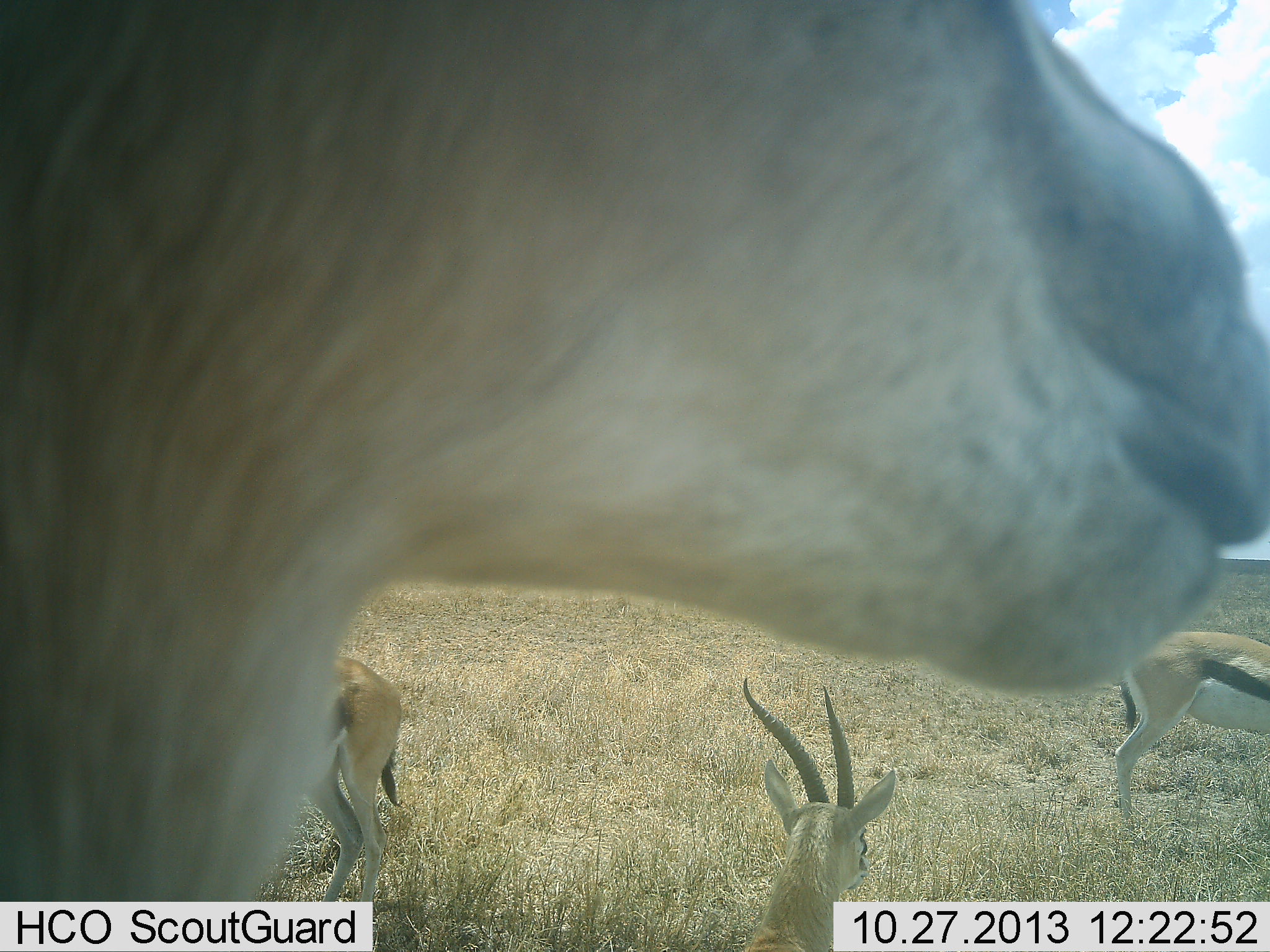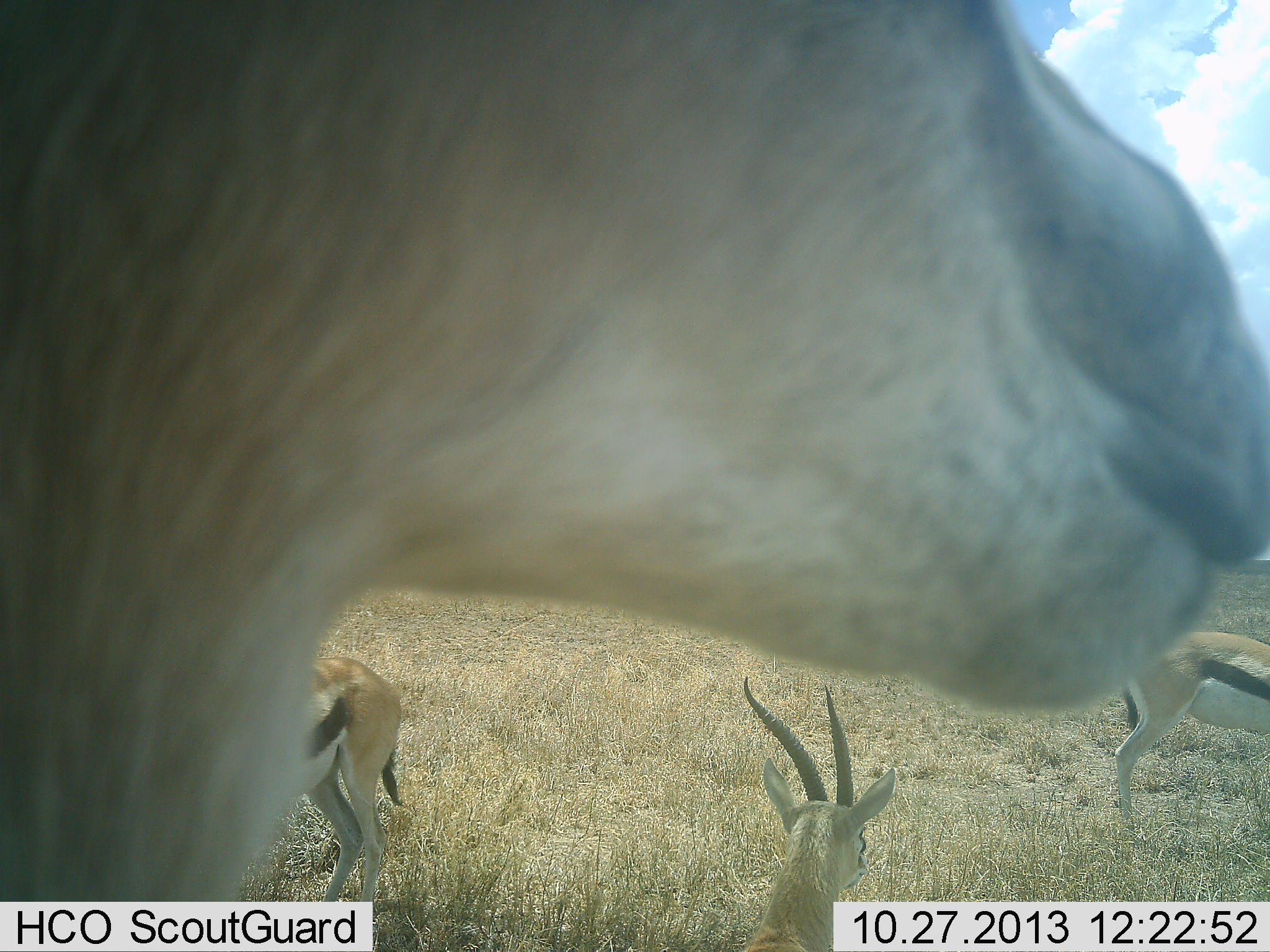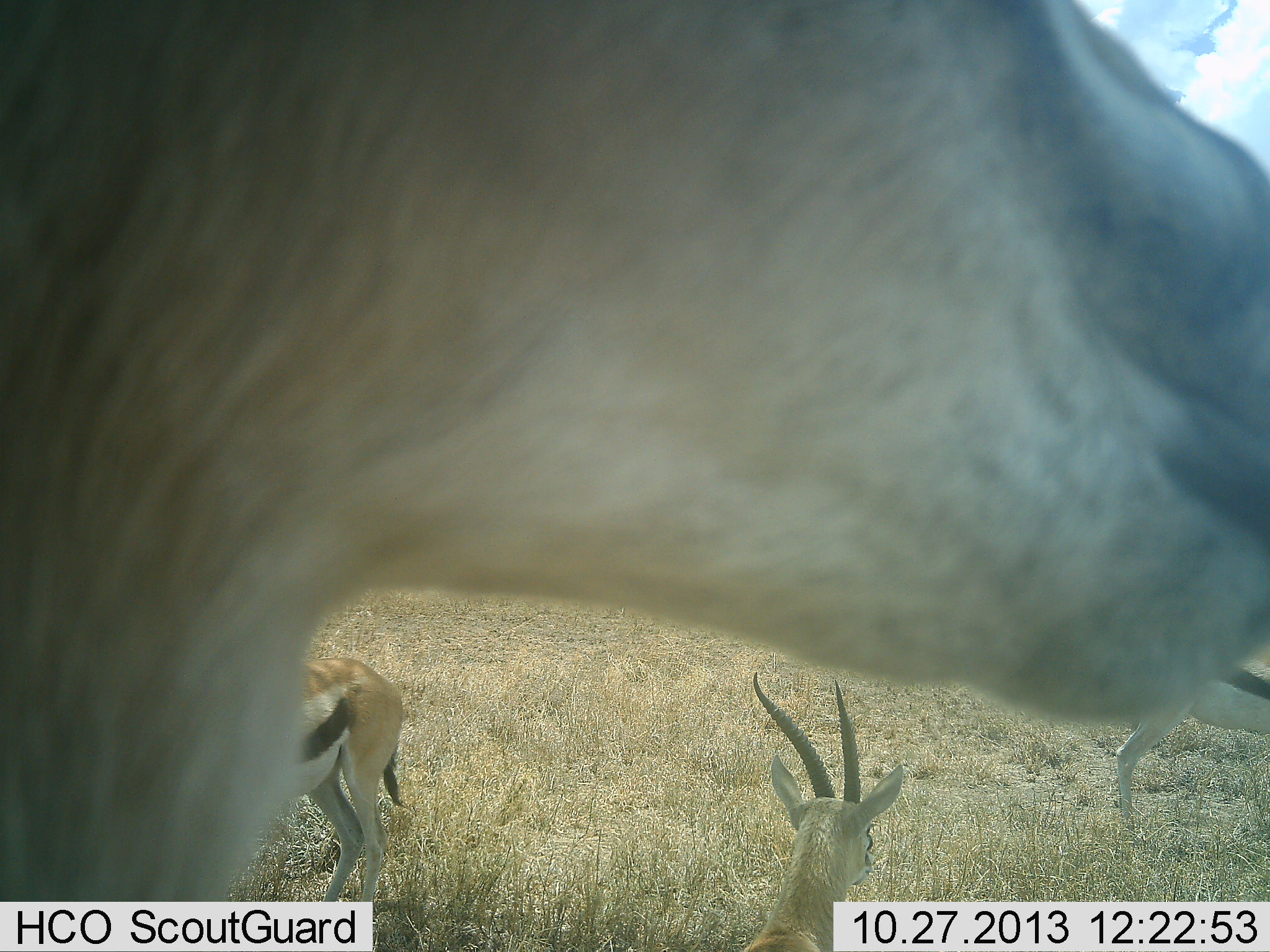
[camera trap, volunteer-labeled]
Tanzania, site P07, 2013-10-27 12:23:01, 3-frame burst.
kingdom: Animalia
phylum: Chordata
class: Mammalia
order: Artiodactyla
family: Bovidae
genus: Eudorcas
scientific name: Eudorcas thomsonii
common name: thomson's gazelle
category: gazellethomsons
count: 4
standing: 80%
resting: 50%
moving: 0%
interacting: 0%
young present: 0%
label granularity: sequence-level